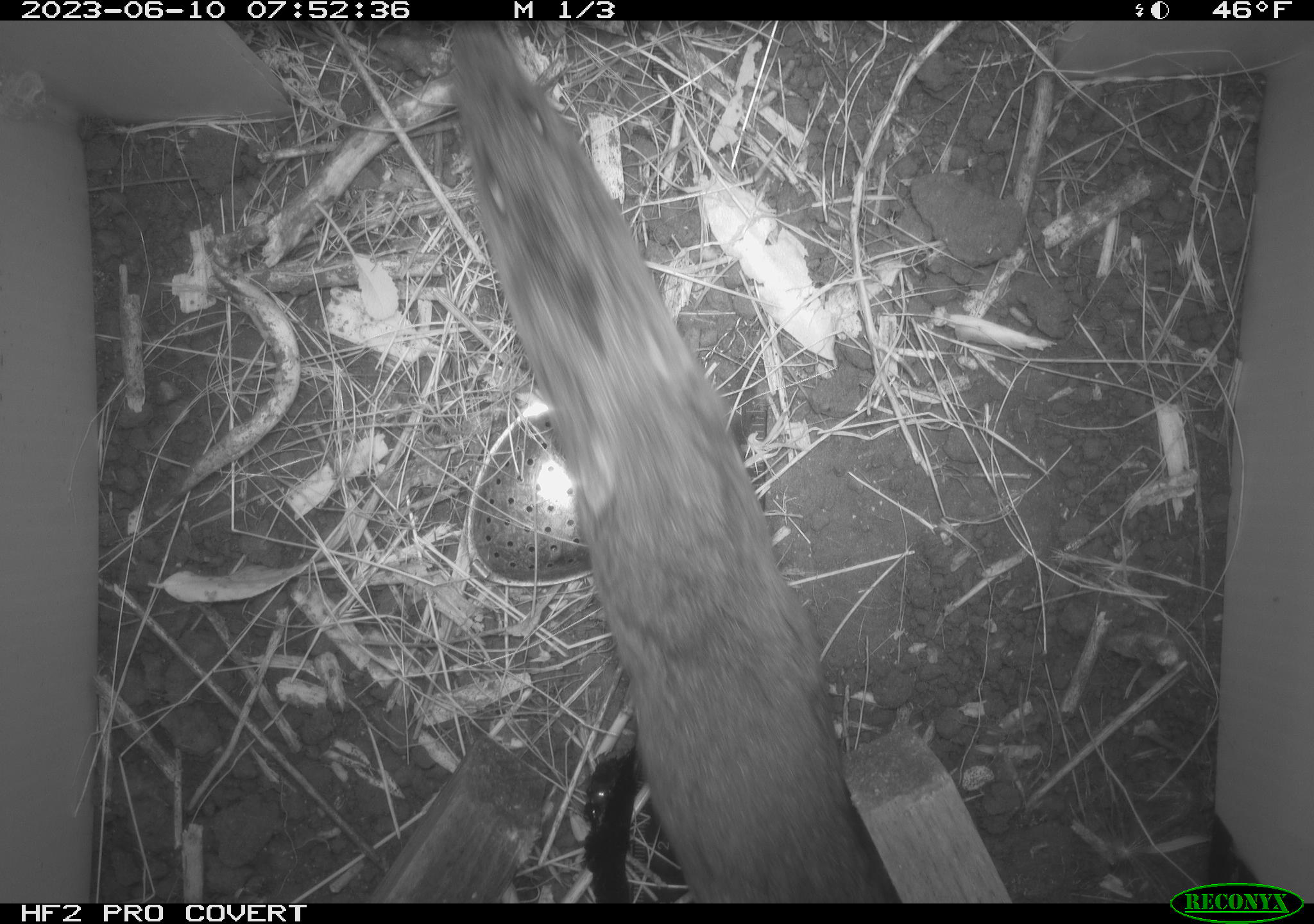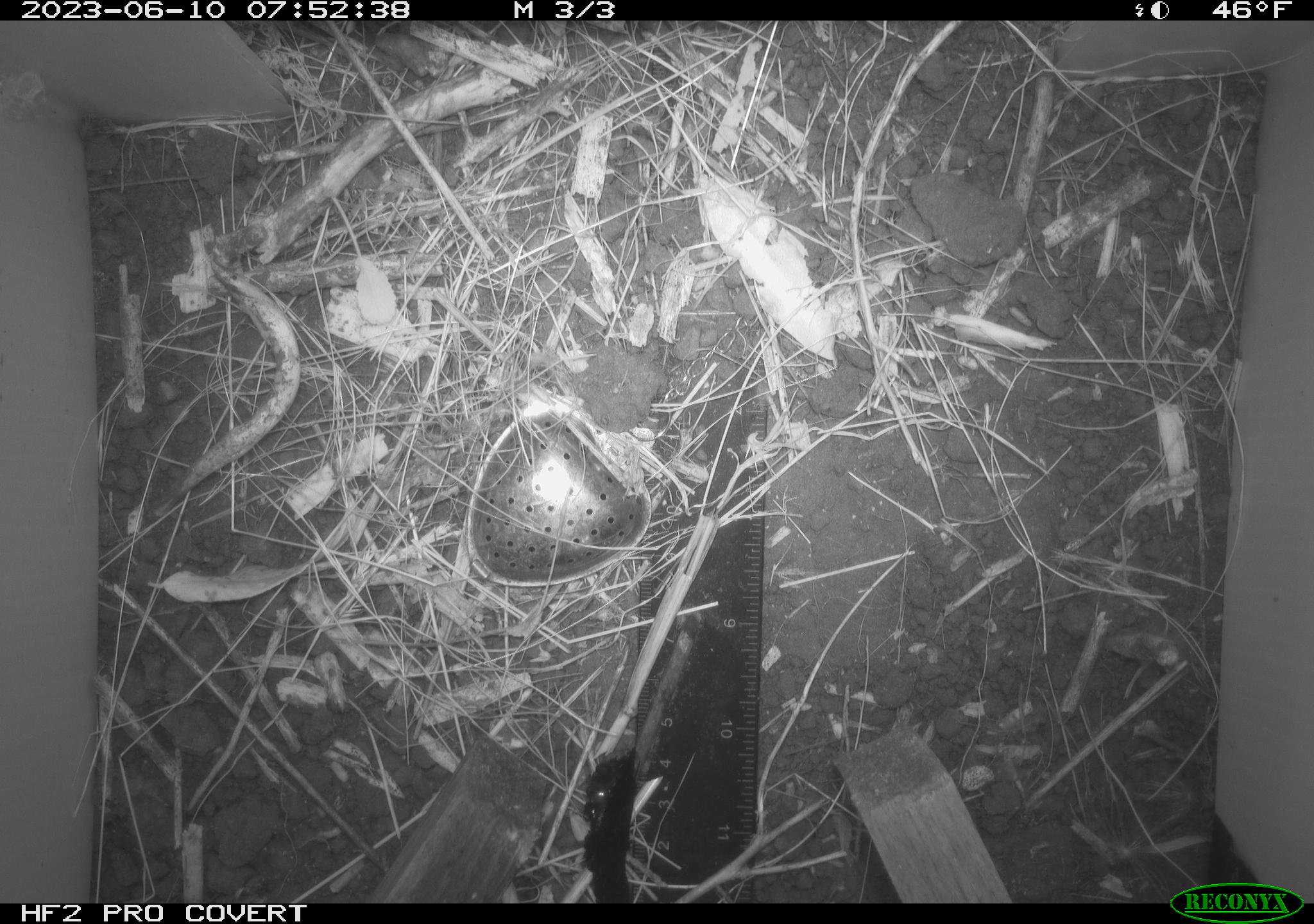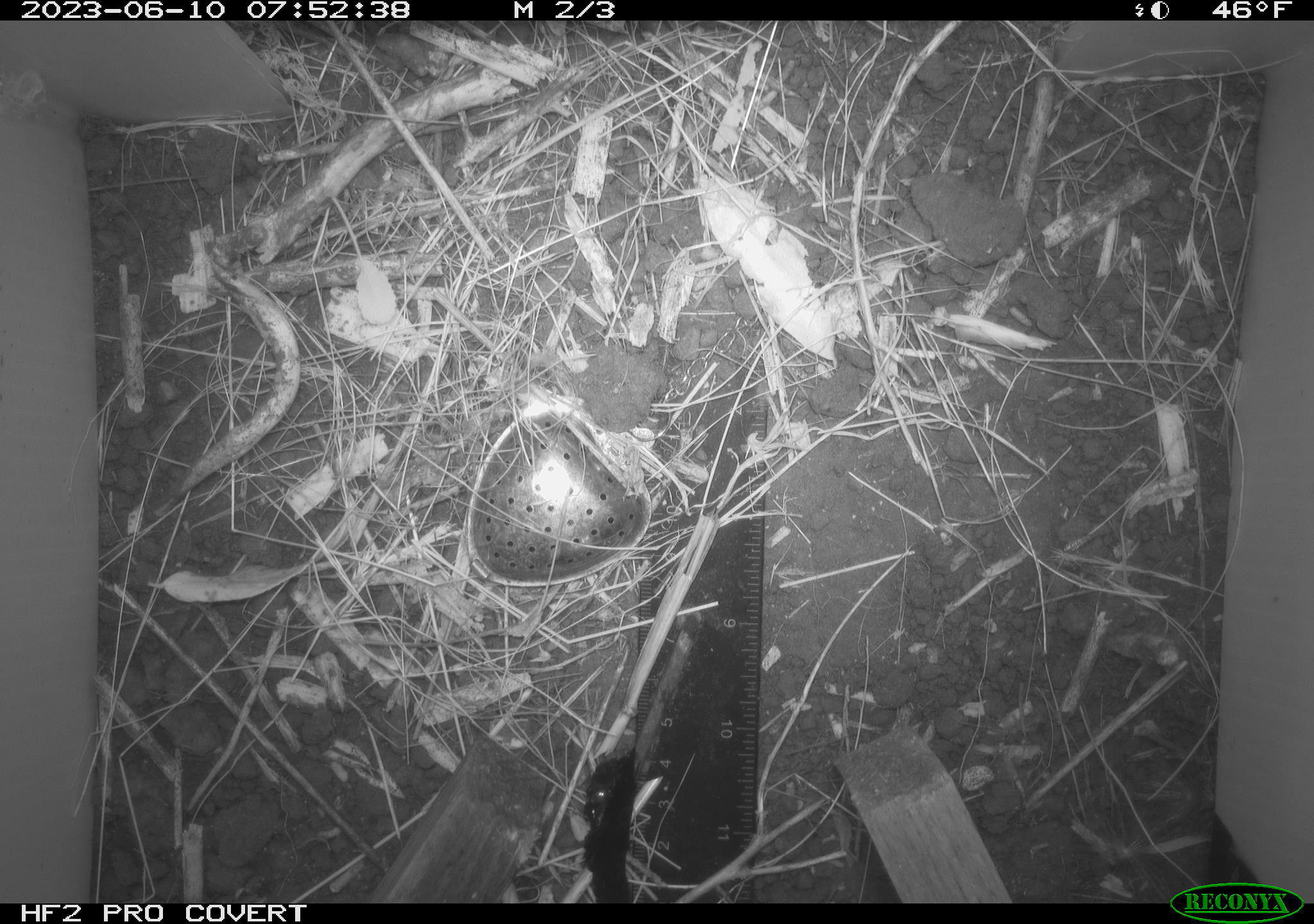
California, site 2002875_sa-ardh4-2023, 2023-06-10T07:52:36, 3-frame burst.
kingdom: Animalia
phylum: Chordata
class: Mammalia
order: Rodentia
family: Cricetidae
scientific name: Arvicolinae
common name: voles, lemmings, and muskrats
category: arvicolinae subfamily